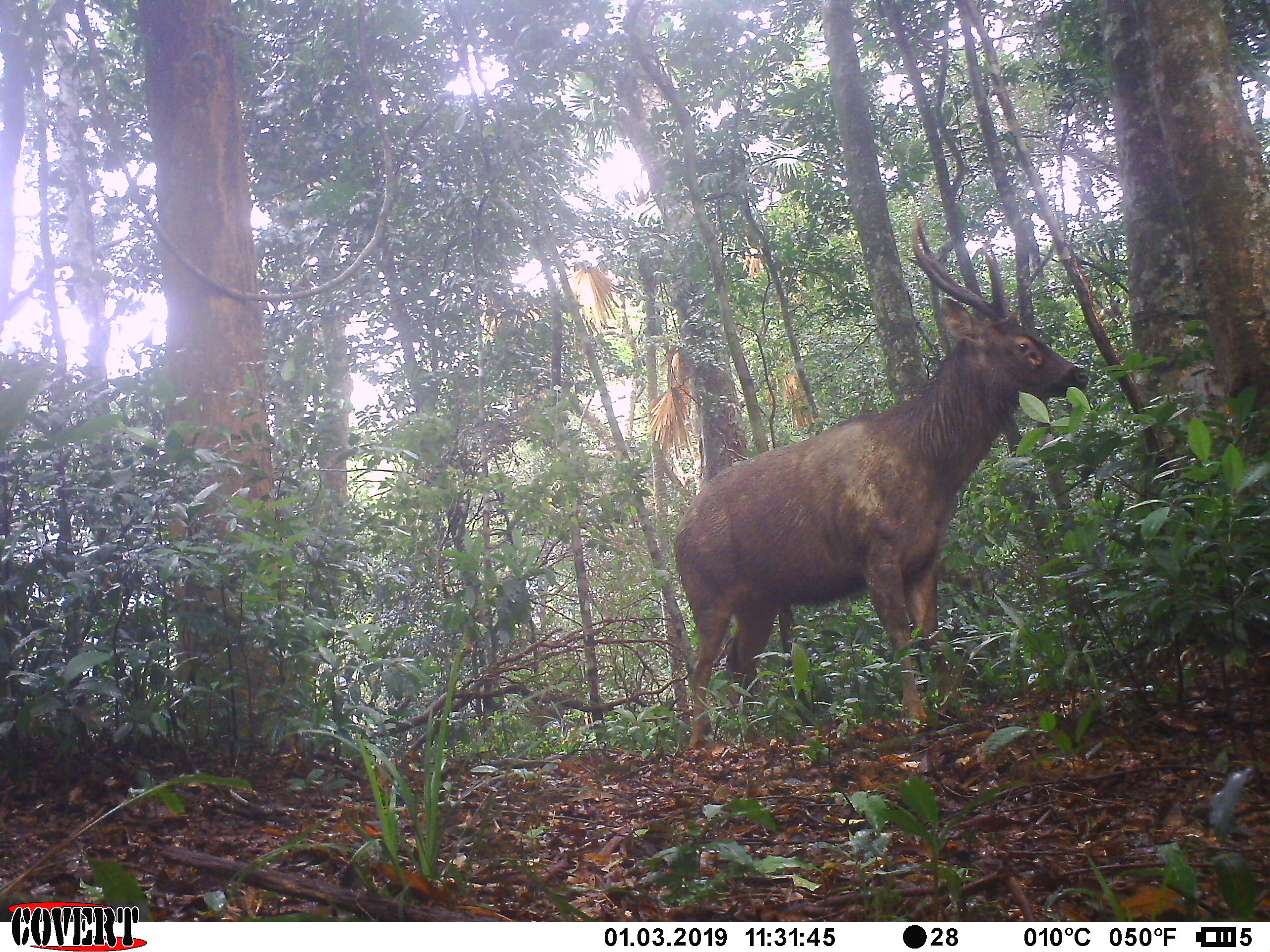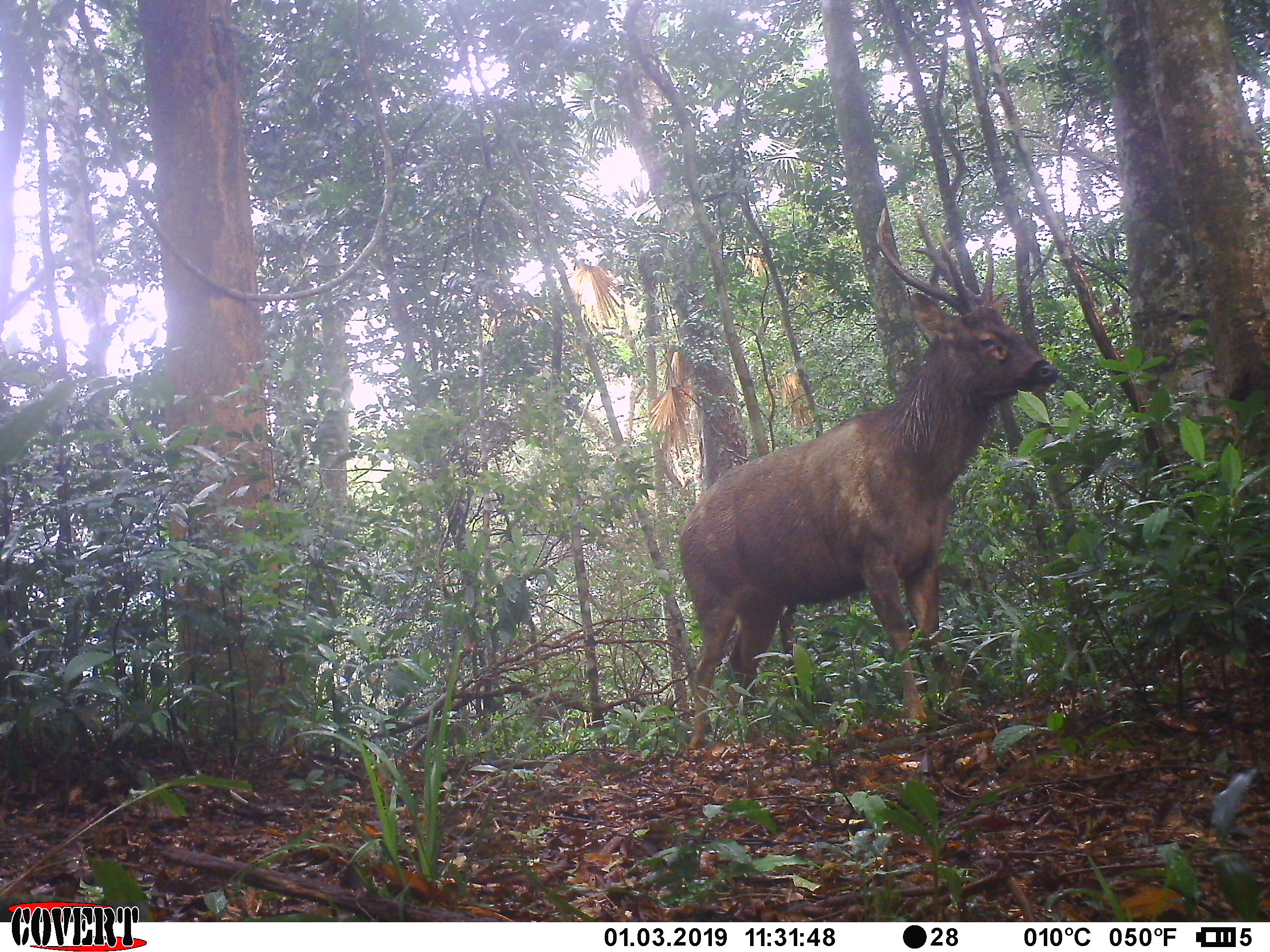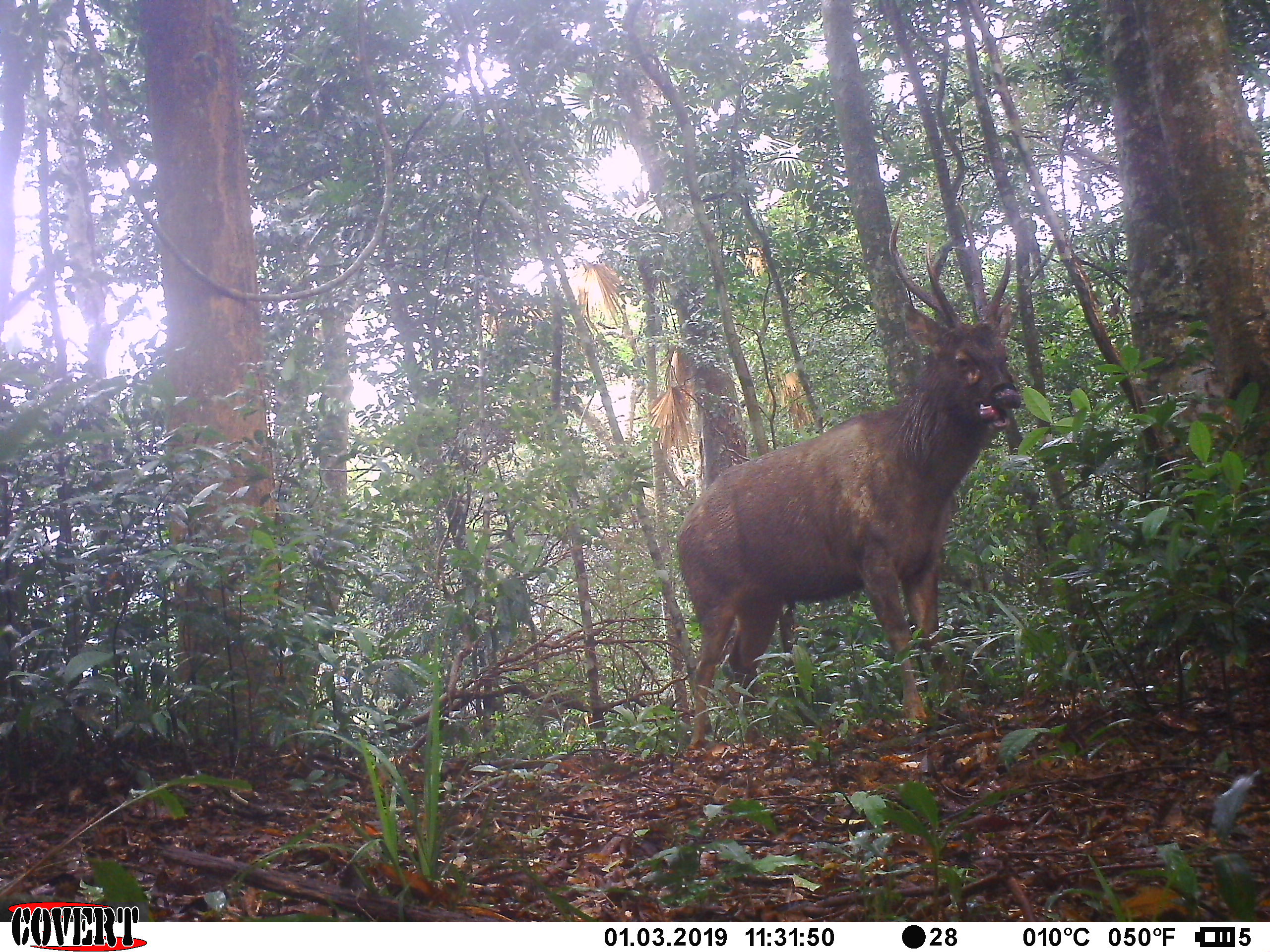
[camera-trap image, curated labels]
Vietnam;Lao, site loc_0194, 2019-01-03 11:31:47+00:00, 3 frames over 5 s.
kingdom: Animalia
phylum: Chordata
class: Mammalia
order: Artiodactyla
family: Cervidae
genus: Rusa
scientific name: Rusa unicolor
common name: sambar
Sambar (Rusa unicolor). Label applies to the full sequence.